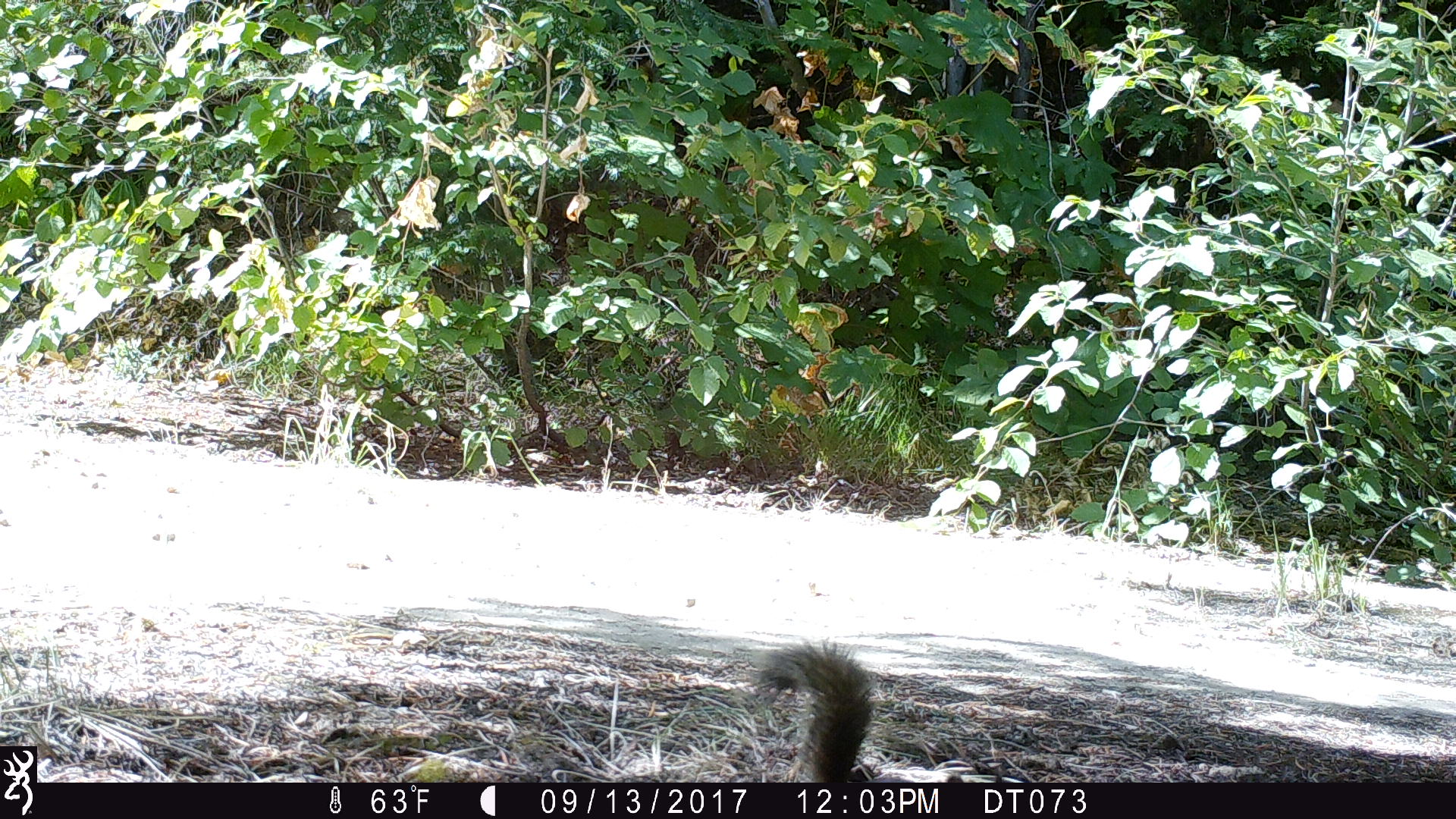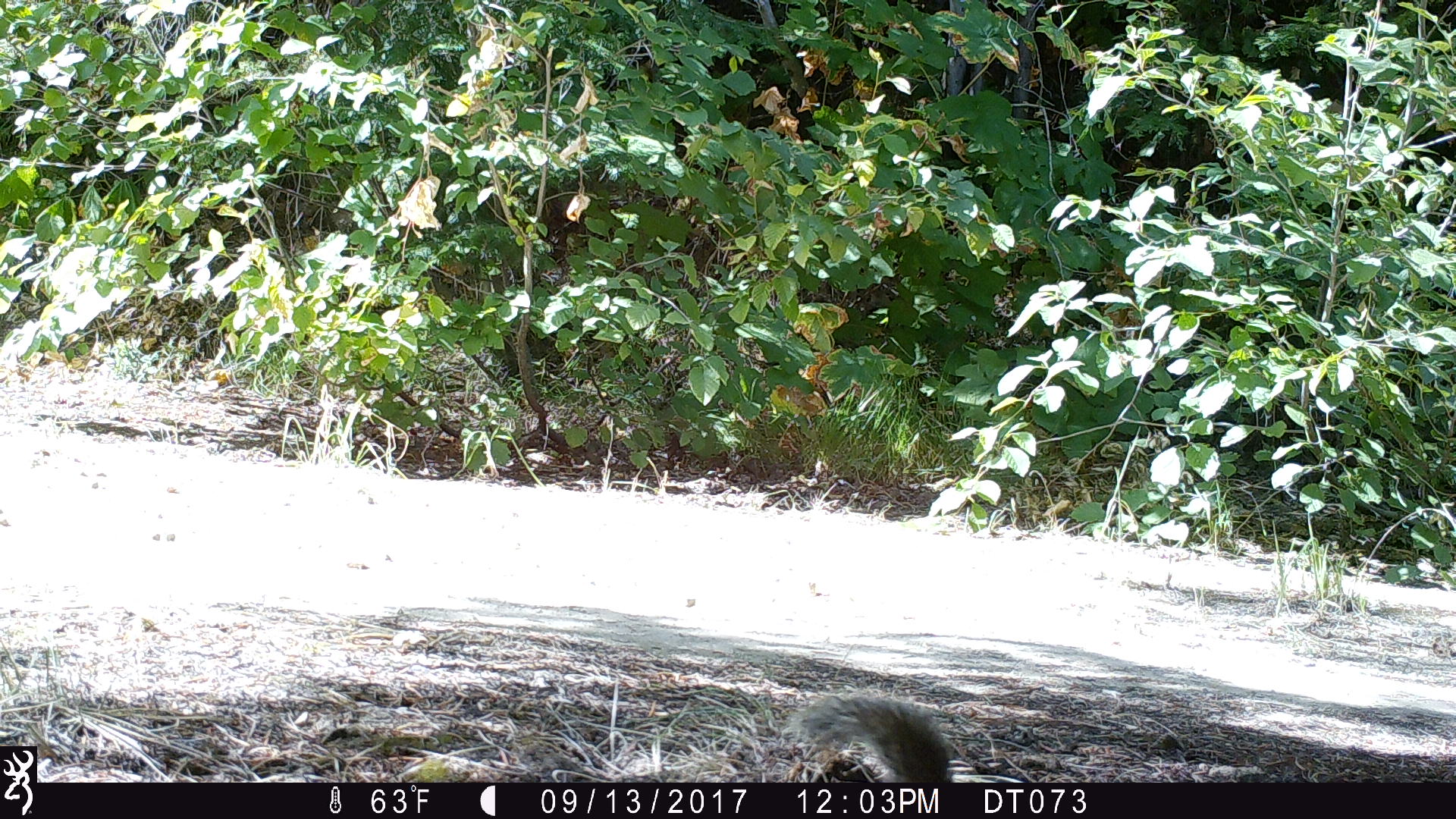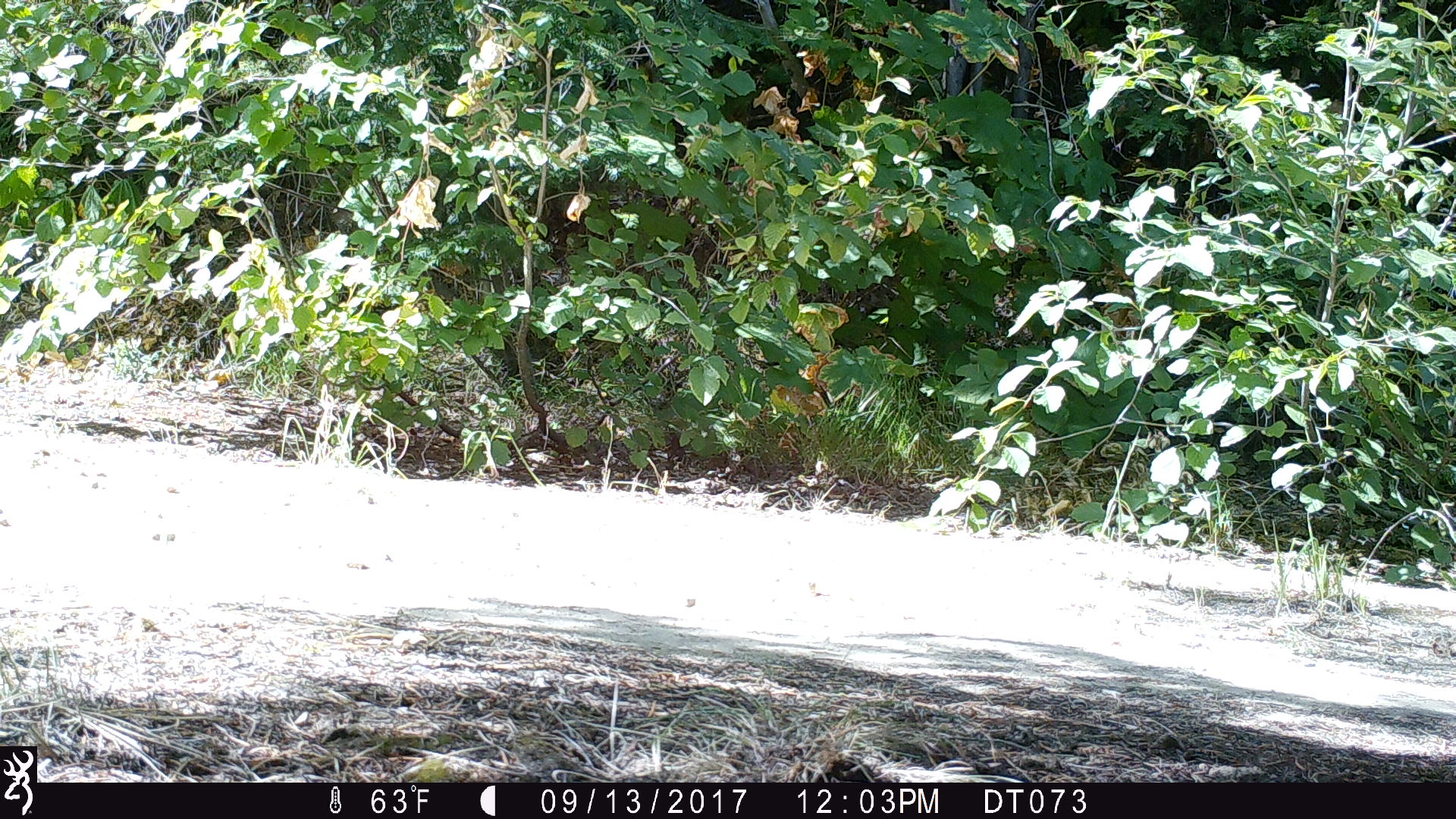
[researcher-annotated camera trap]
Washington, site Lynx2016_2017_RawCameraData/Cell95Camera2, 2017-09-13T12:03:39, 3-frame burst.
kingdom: Animalia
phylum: Chordata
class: Mammalia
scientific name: Mammalia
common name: small mammal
Small mammal (Mammalia). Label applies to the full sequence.